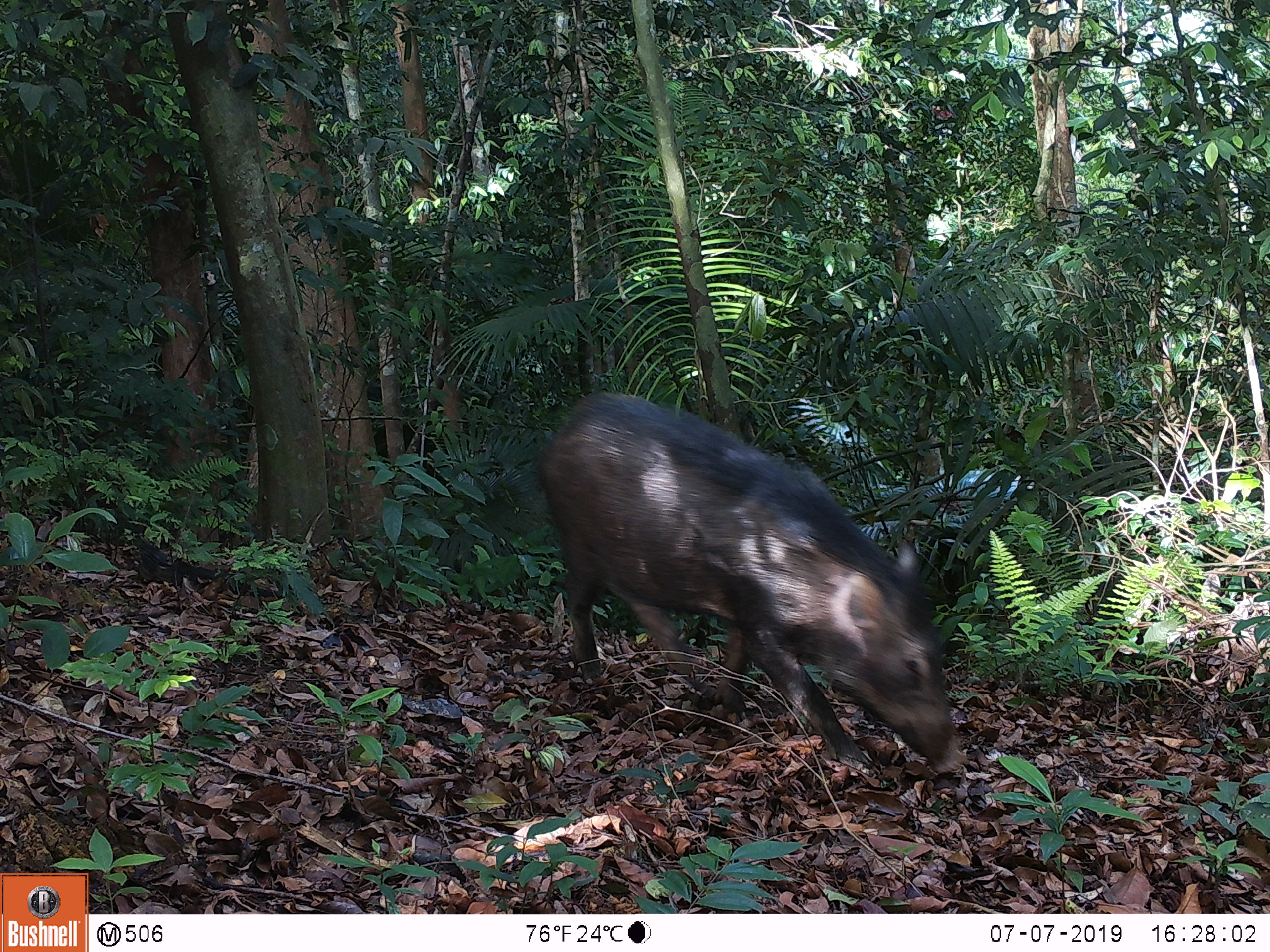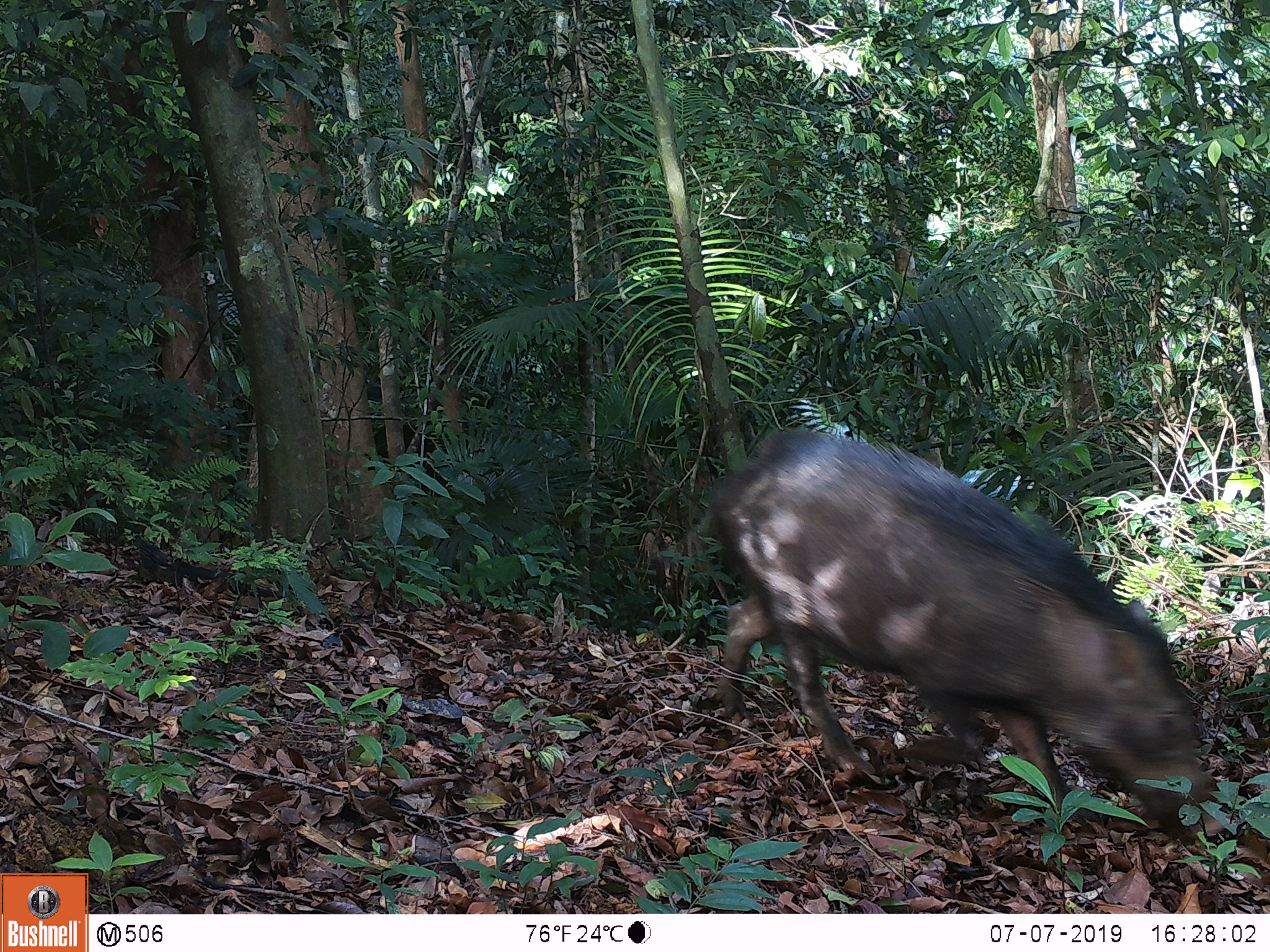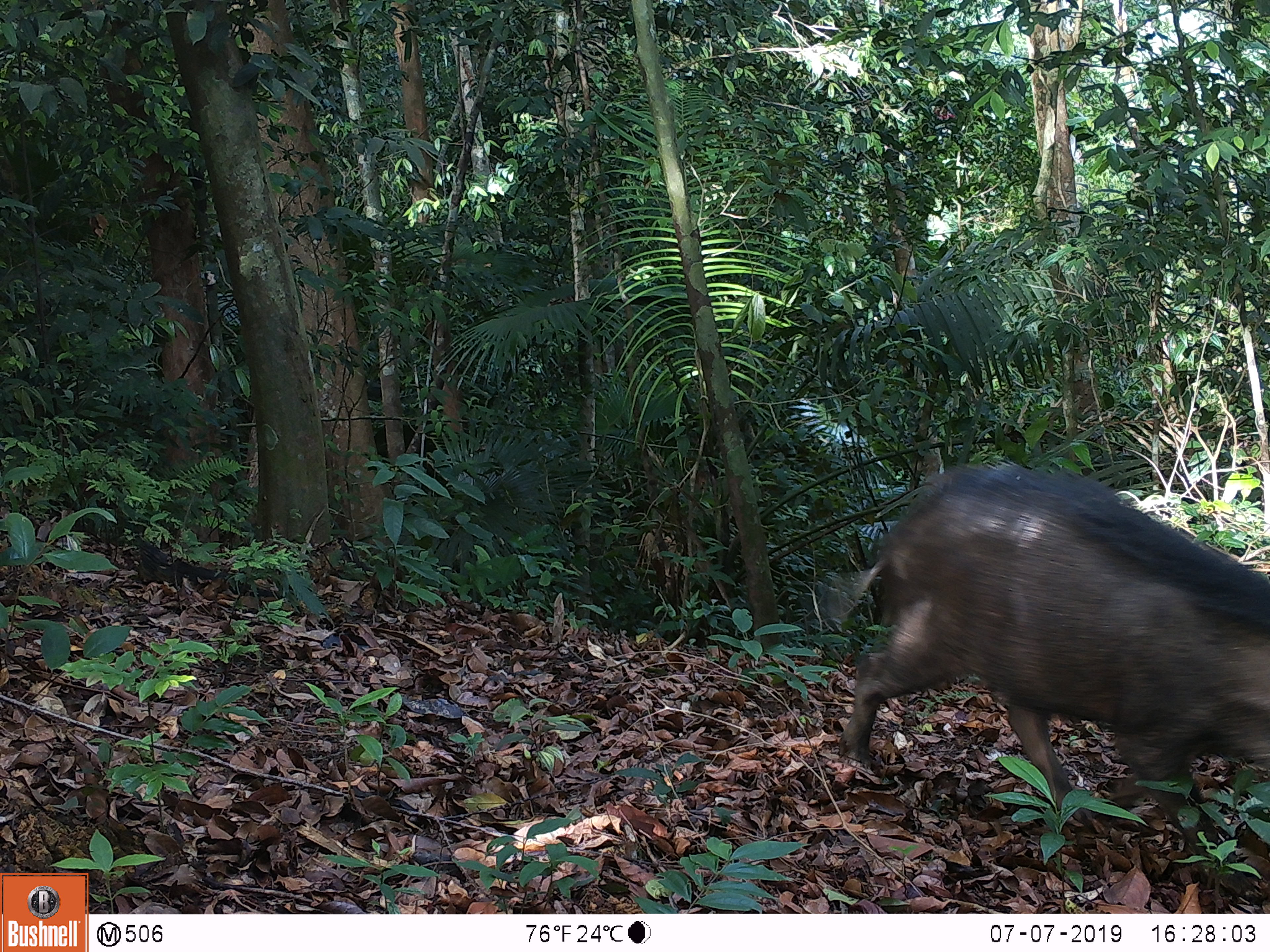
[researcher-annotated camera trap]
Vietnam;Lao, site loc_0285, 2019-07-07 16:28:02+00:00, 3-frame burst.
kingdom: Animalia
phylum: Chordata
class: Mammalia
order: Artiodactyla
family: Suidae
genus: Sus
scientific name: Sus scrofa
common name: eurasian wild pig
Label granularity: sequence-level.